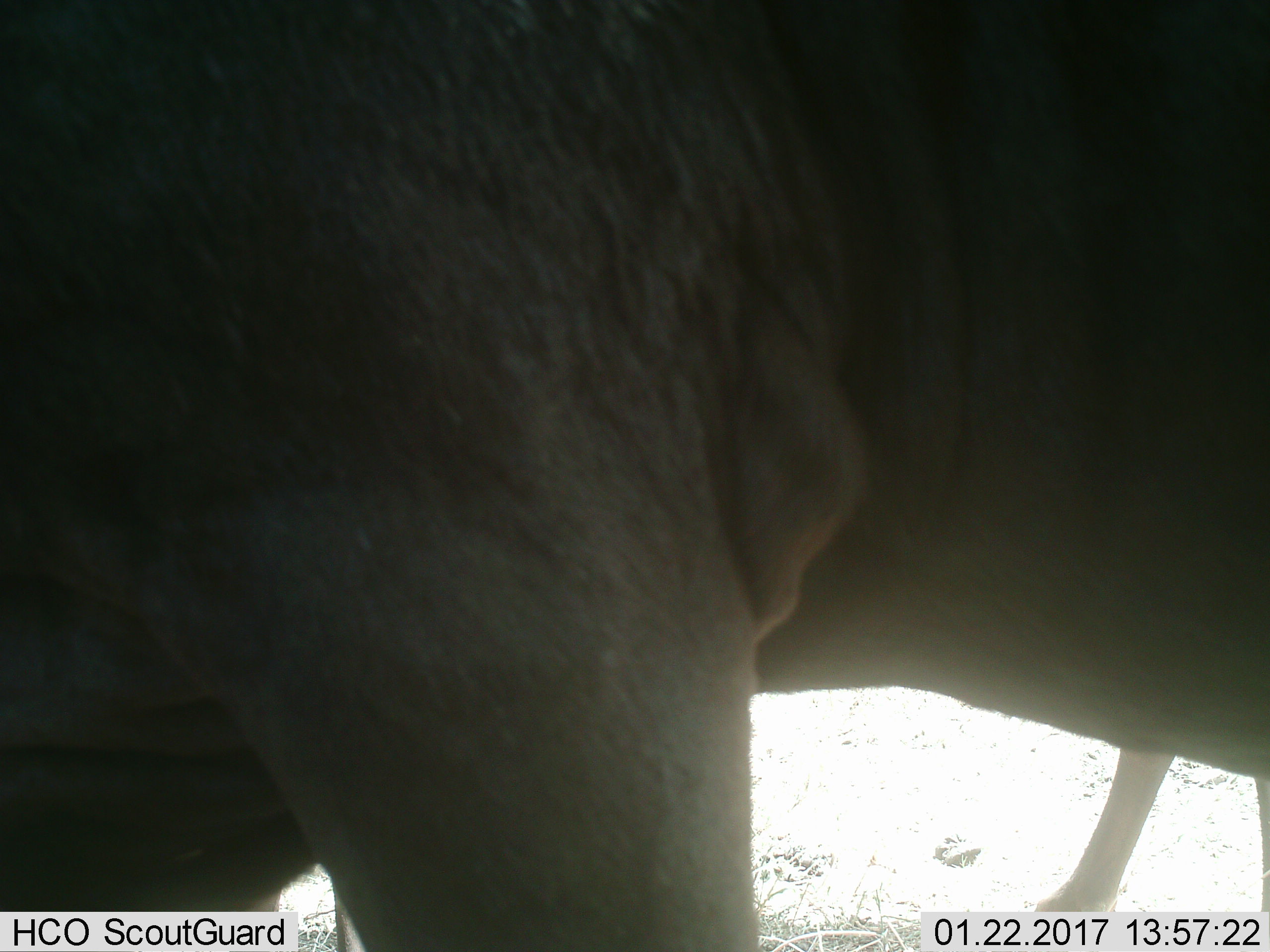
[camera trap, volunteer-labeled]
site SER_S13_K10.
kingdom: Animalia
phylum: Chordata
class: Mammalia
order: Artiodactyla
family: Bovidae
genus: Connochaetes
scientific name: Connochaetes taurinus taurinus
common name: blue wildebeest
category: wildebeestblue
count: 2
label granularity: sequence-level